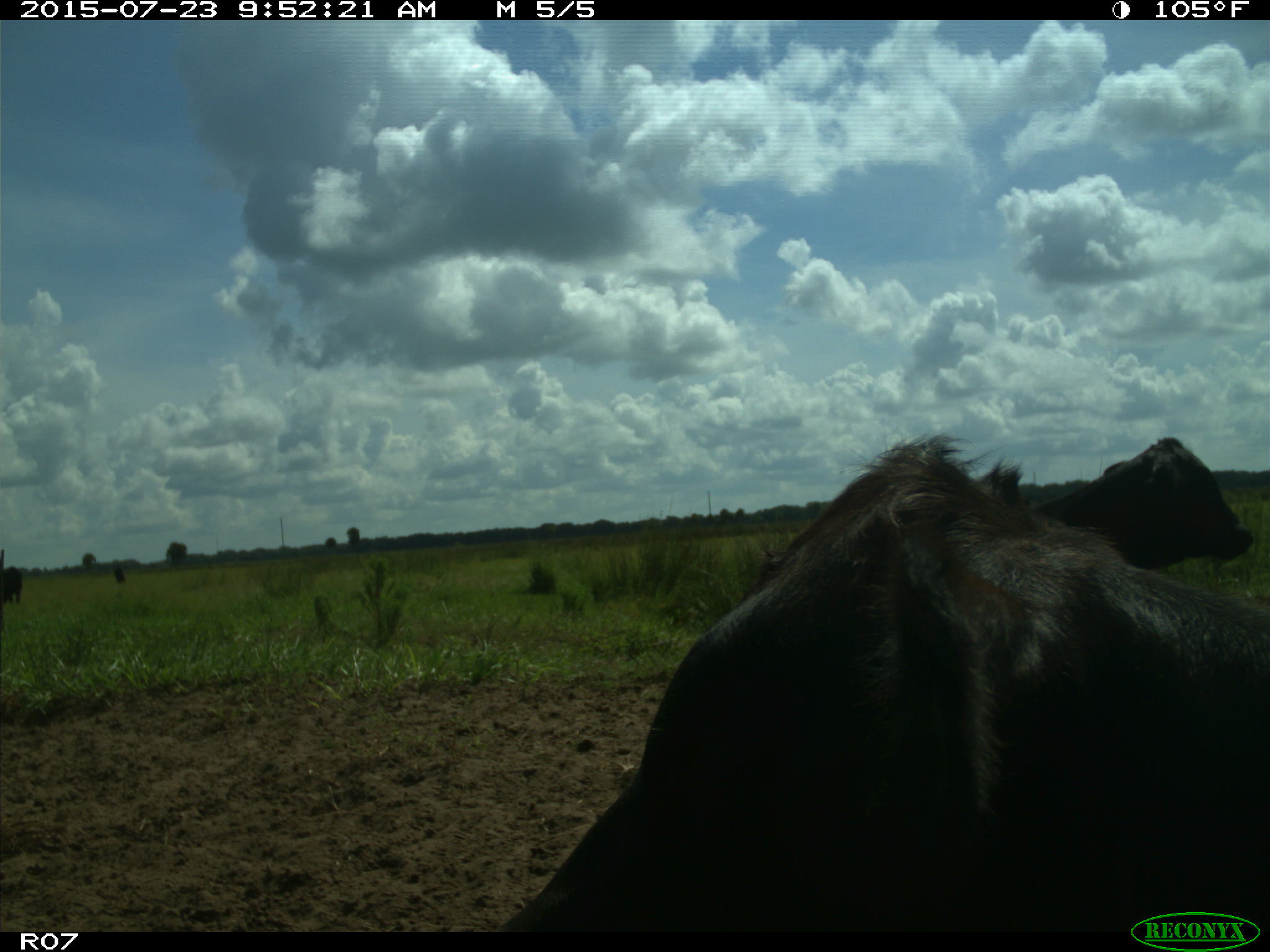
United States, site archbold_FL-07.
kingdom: Animalia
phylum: Chordata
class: Mammalia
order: Artiodactyla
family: Bovidae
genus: Bos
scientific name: Bos taurus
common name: domestic cow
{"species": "Bos taurus (domestic cow)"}